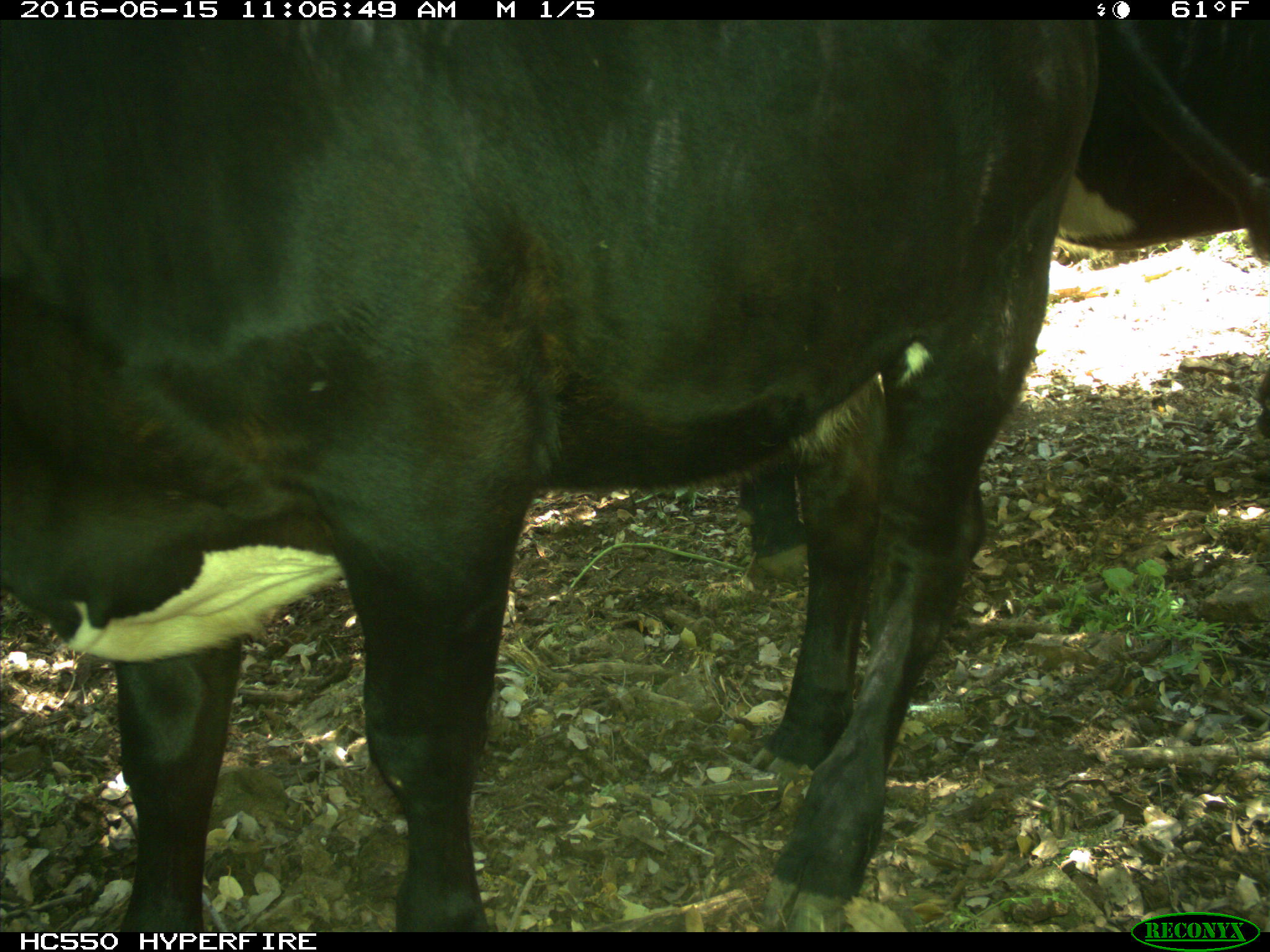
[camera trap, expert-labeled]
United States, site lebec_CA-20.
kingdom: Animalia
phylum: Chordata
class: Mammalia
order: Artiodactyla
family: Bovidae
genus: Bos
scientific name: Bos taurus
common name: domestic cow